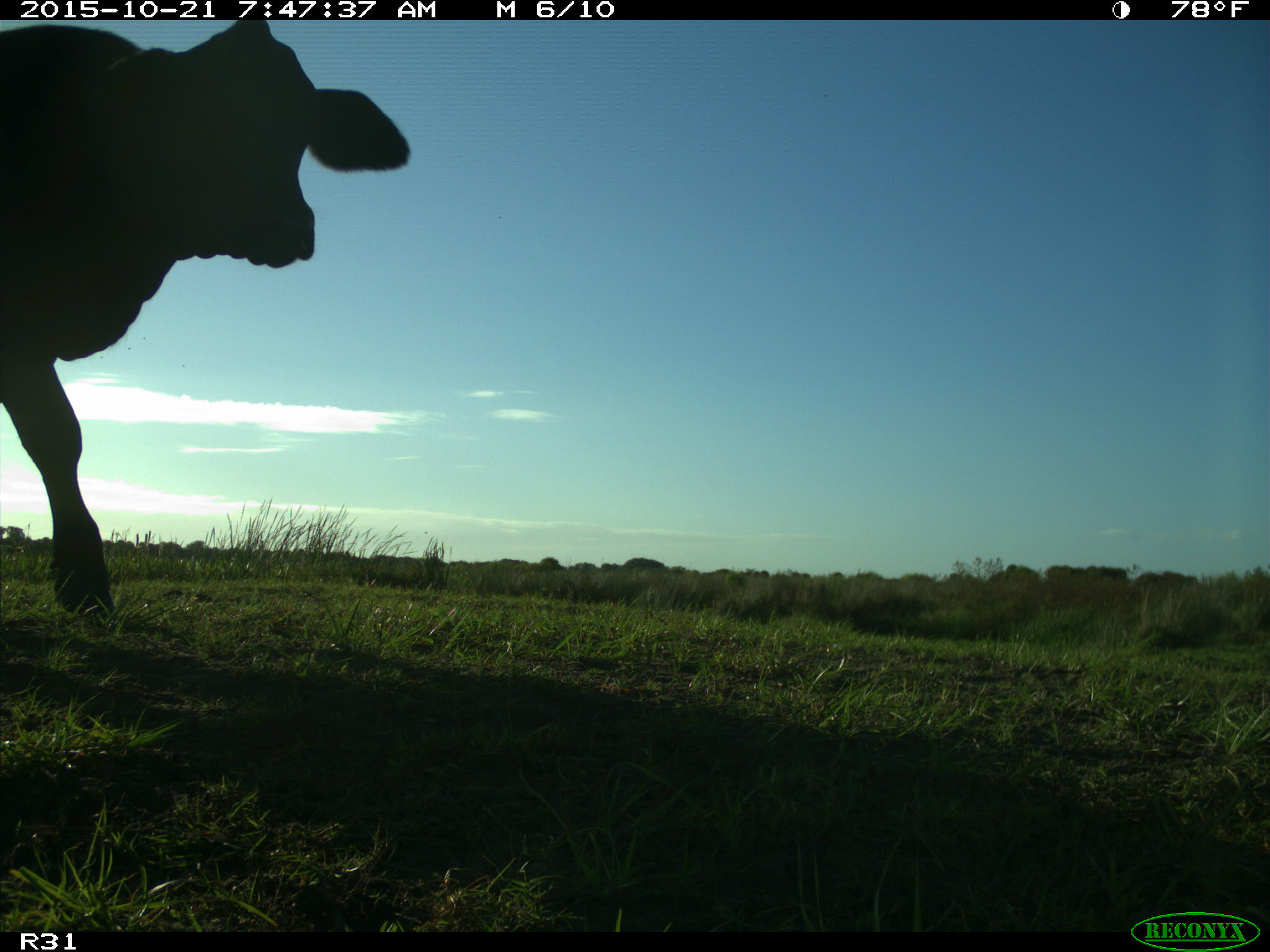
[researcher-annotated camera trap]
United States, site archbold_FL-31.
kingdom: Animalia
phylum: Chordata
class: Mammalia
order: Artiodactyla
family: Bovidae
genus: Bos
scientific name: Bos taurus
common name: domestic cow